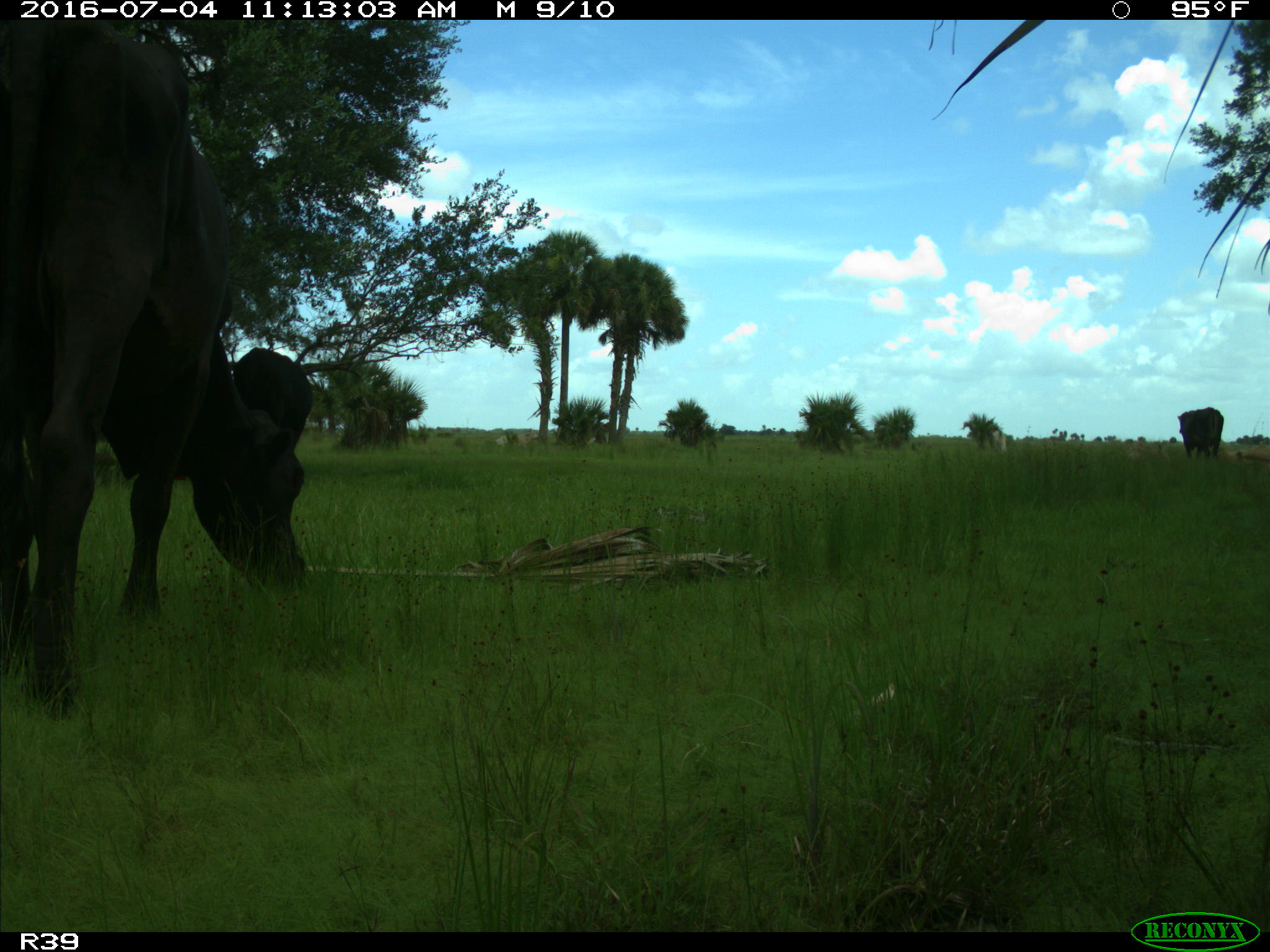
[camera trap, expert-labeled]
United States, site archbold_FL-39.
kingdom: Animalia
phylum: Chordata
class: Mammalia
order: Artiodactyla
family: Bovidae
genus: Bos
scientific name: Bos taurus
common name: domestic cow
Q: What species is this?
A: Bos taurus (domestic cow).